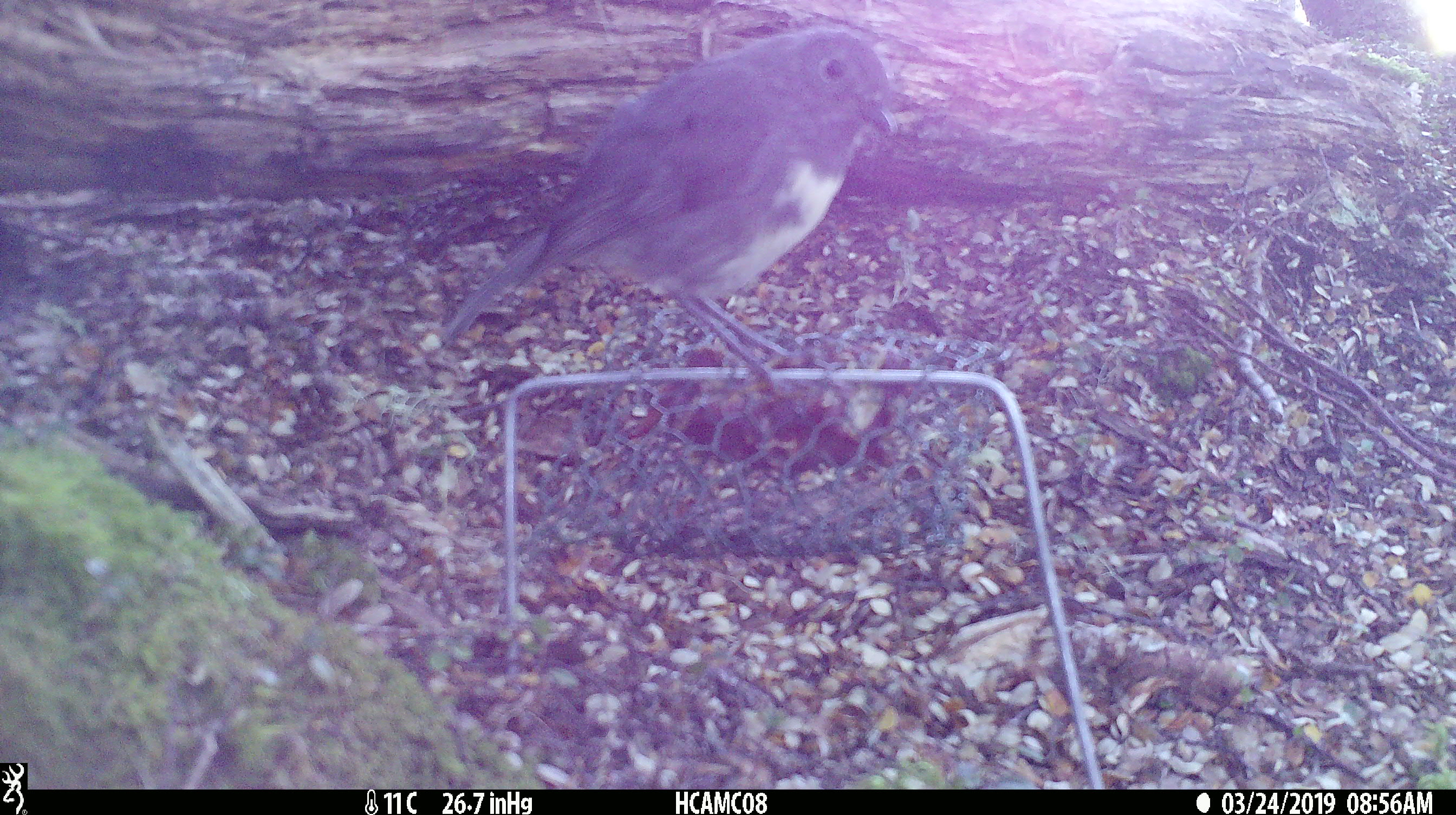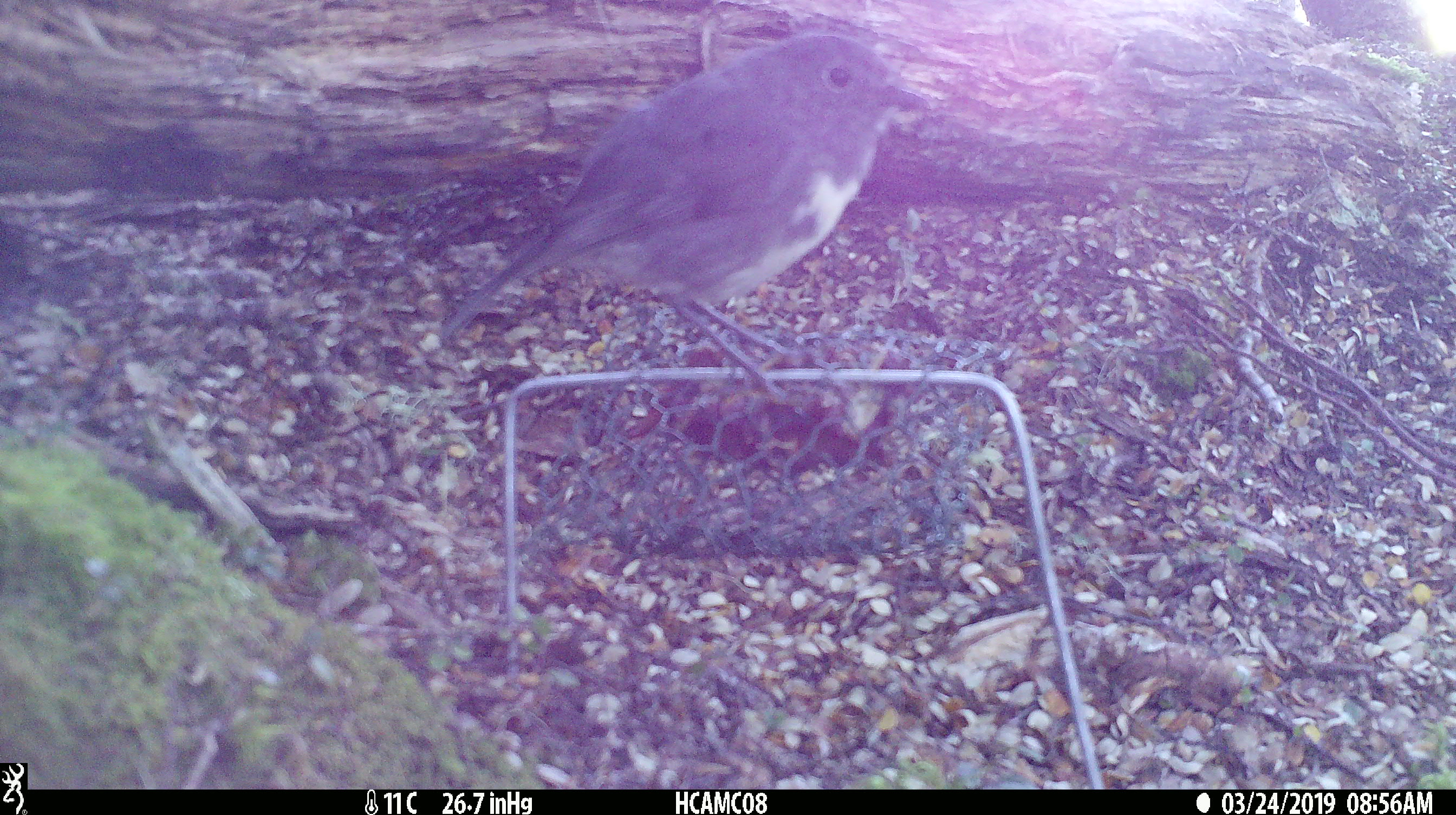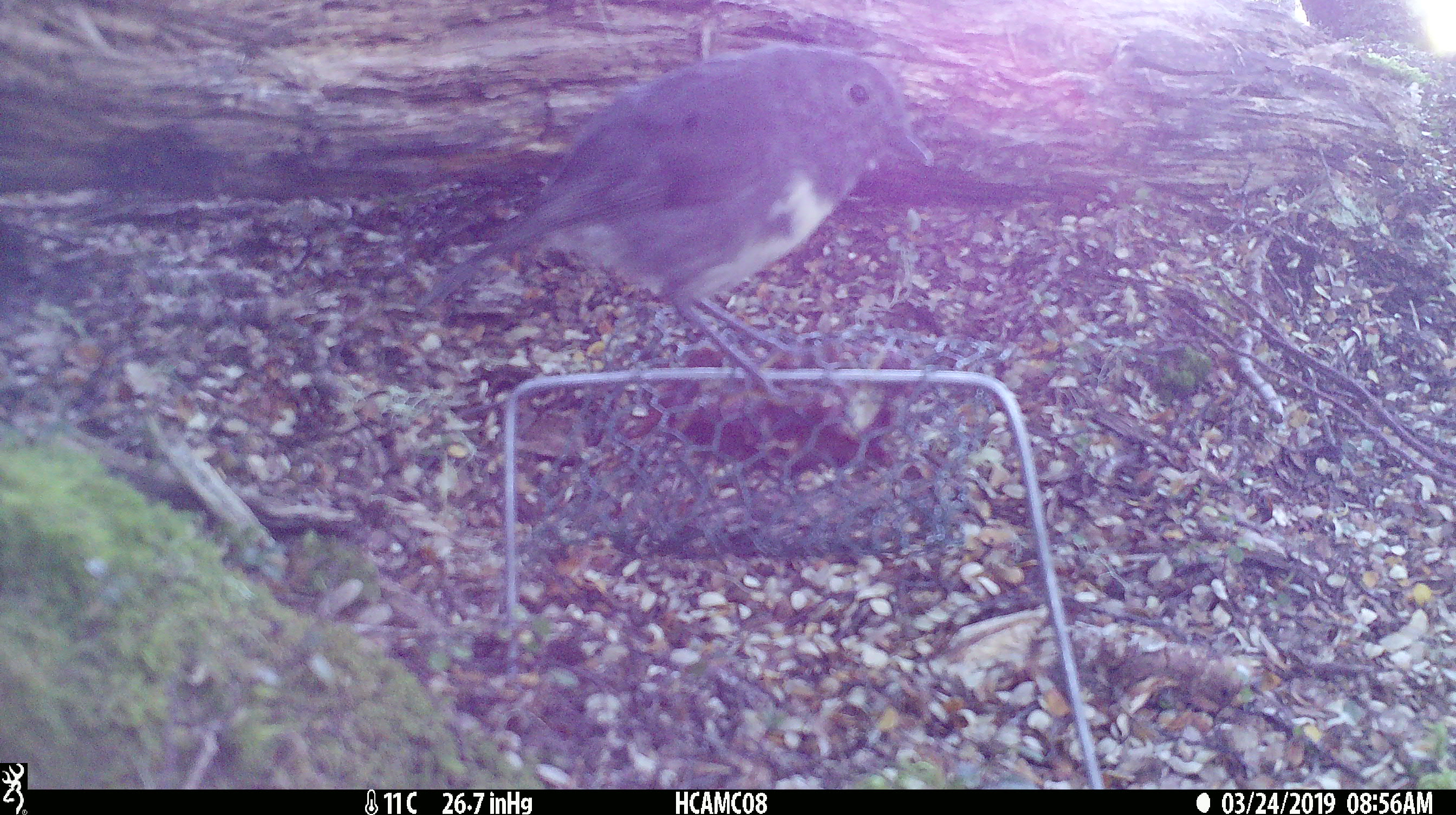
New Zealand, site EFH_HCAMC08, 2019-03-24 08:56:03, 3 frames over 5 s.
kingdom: Animalia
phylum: Chordata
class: Aves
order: Passeriformes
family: Petroicidae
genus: Petroica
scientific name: Petroica australis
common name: new zealand robin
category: robin